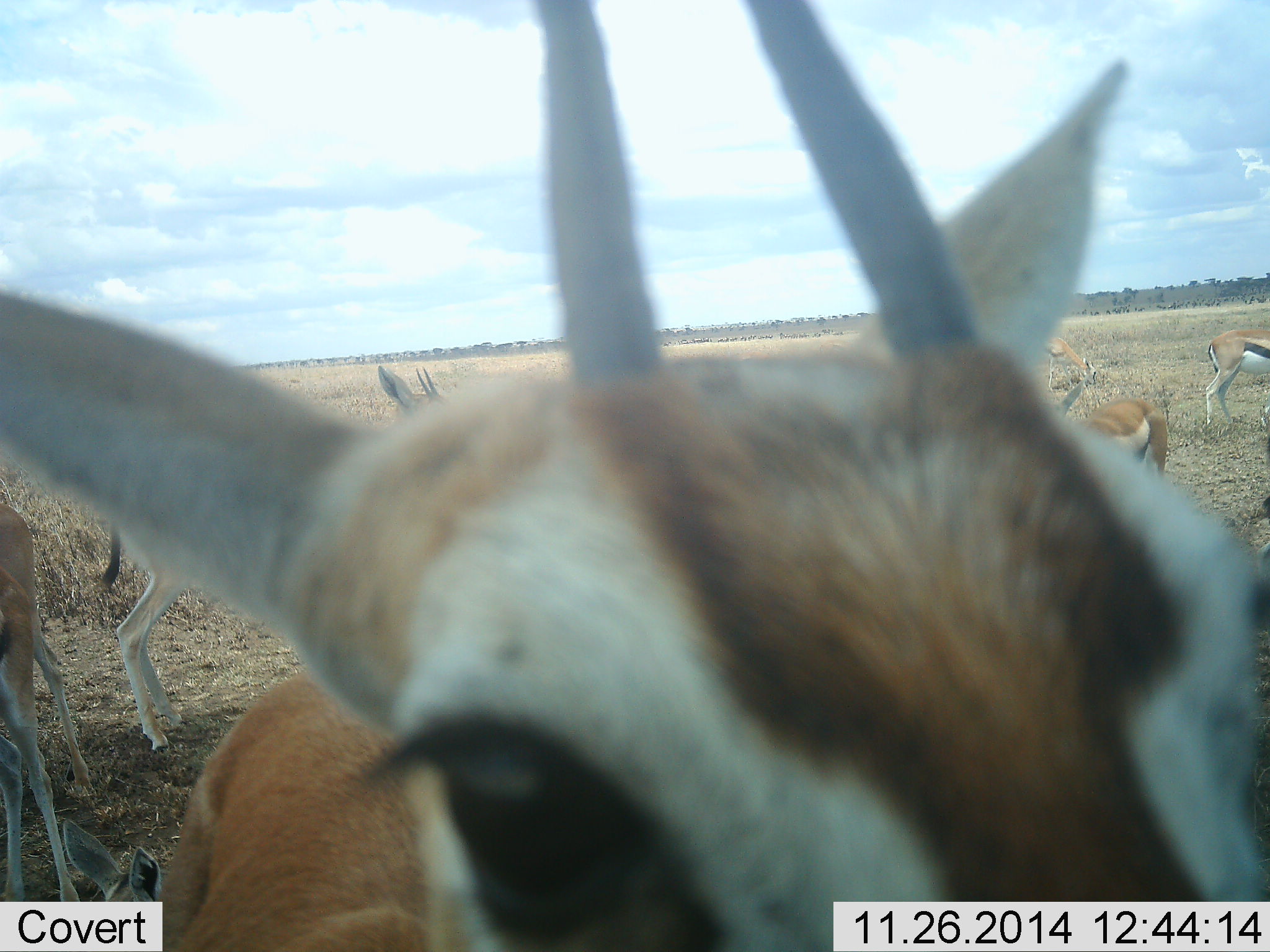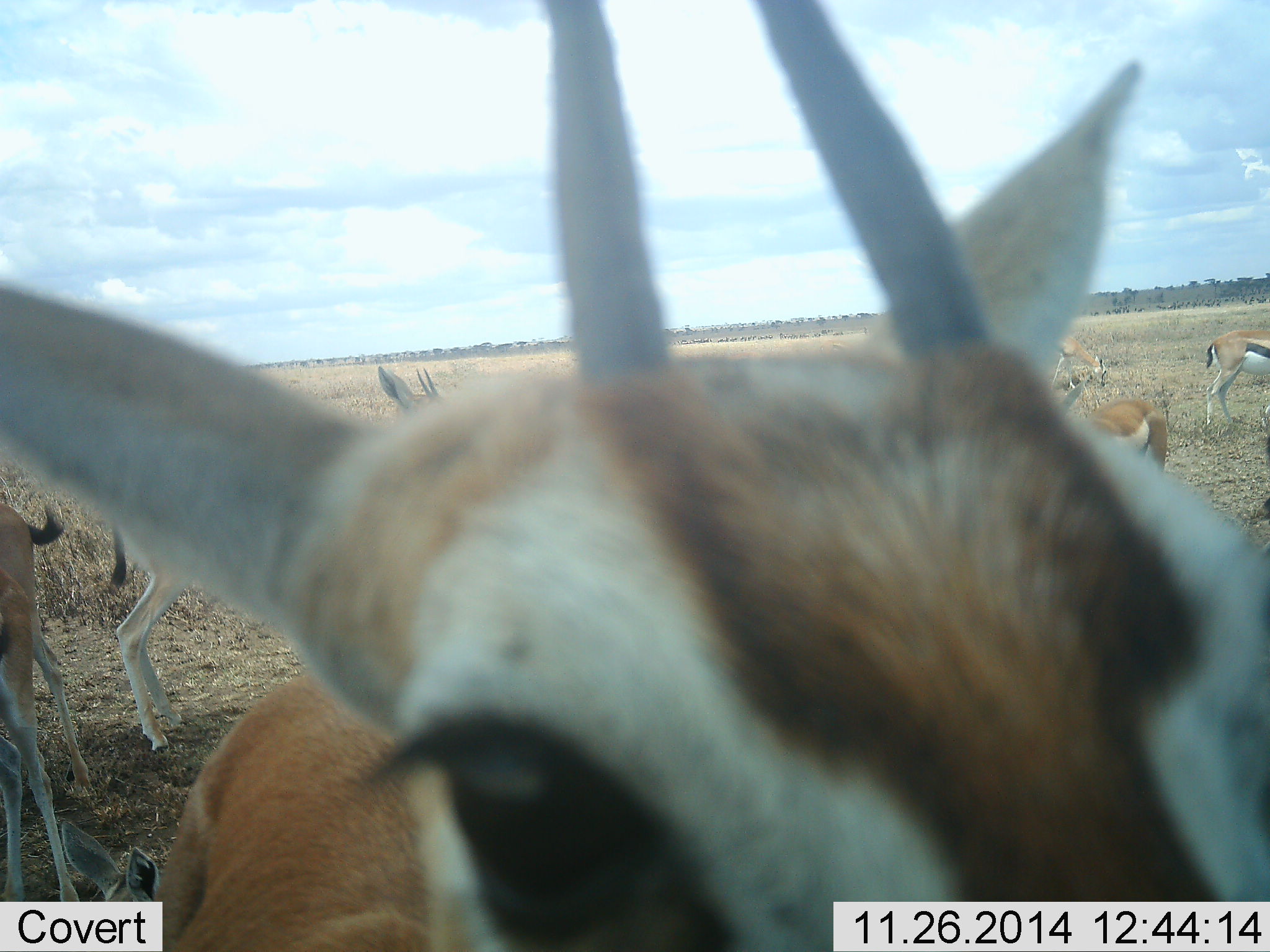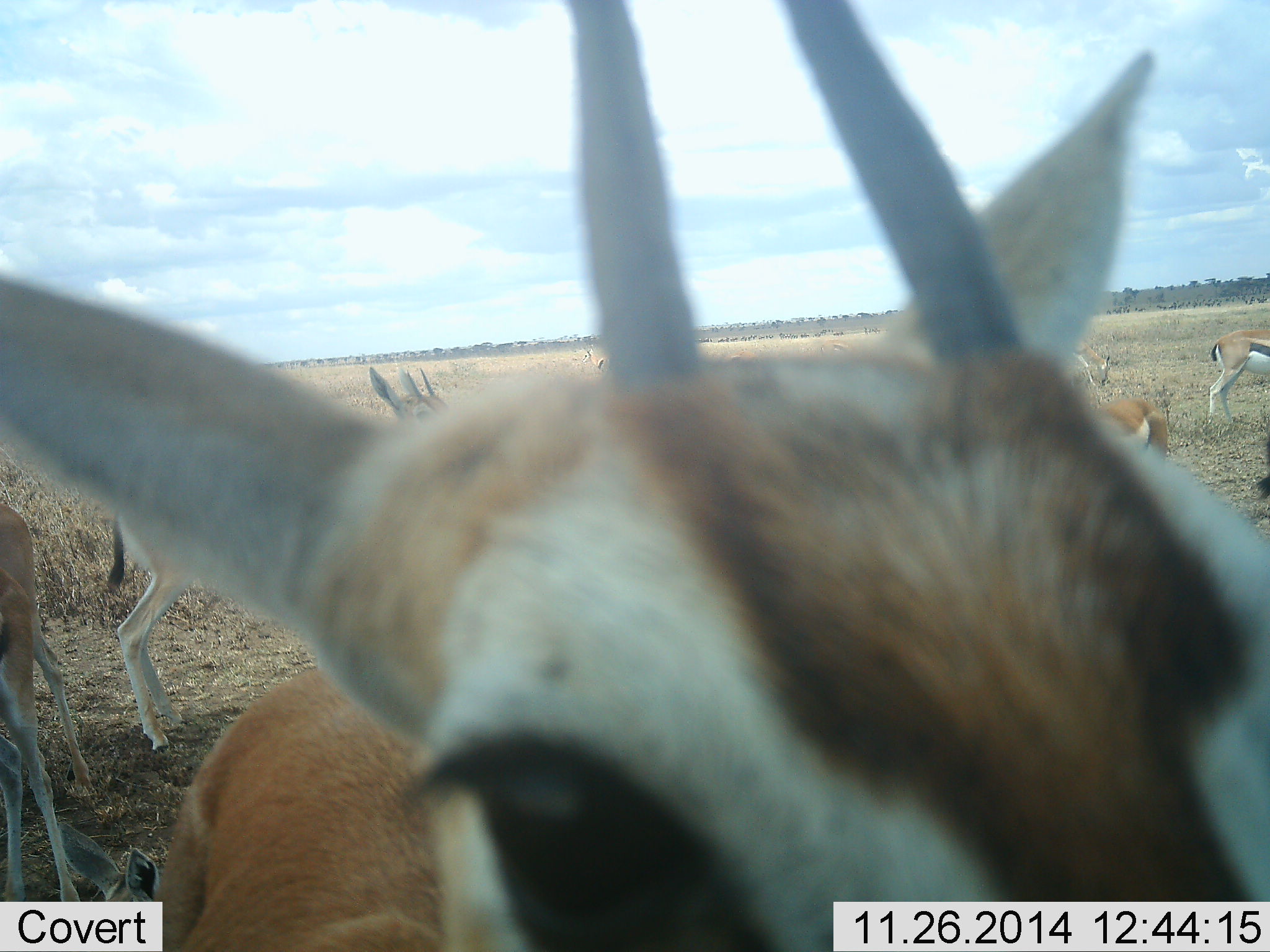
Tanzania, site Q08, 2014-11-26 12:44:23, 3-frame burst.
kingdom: Animalia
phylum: Chordata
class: Mammalia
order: Artiodactyla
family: Bovidae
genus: Eudorcas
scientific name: Eudorcas thomsonii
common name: thomson's gazelle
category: gazellethomsons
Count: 7.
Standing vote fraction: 90%.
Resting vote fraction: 20%.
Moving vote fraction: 0%.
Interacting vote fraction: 10%.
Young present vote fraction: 0%.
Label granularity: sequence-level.